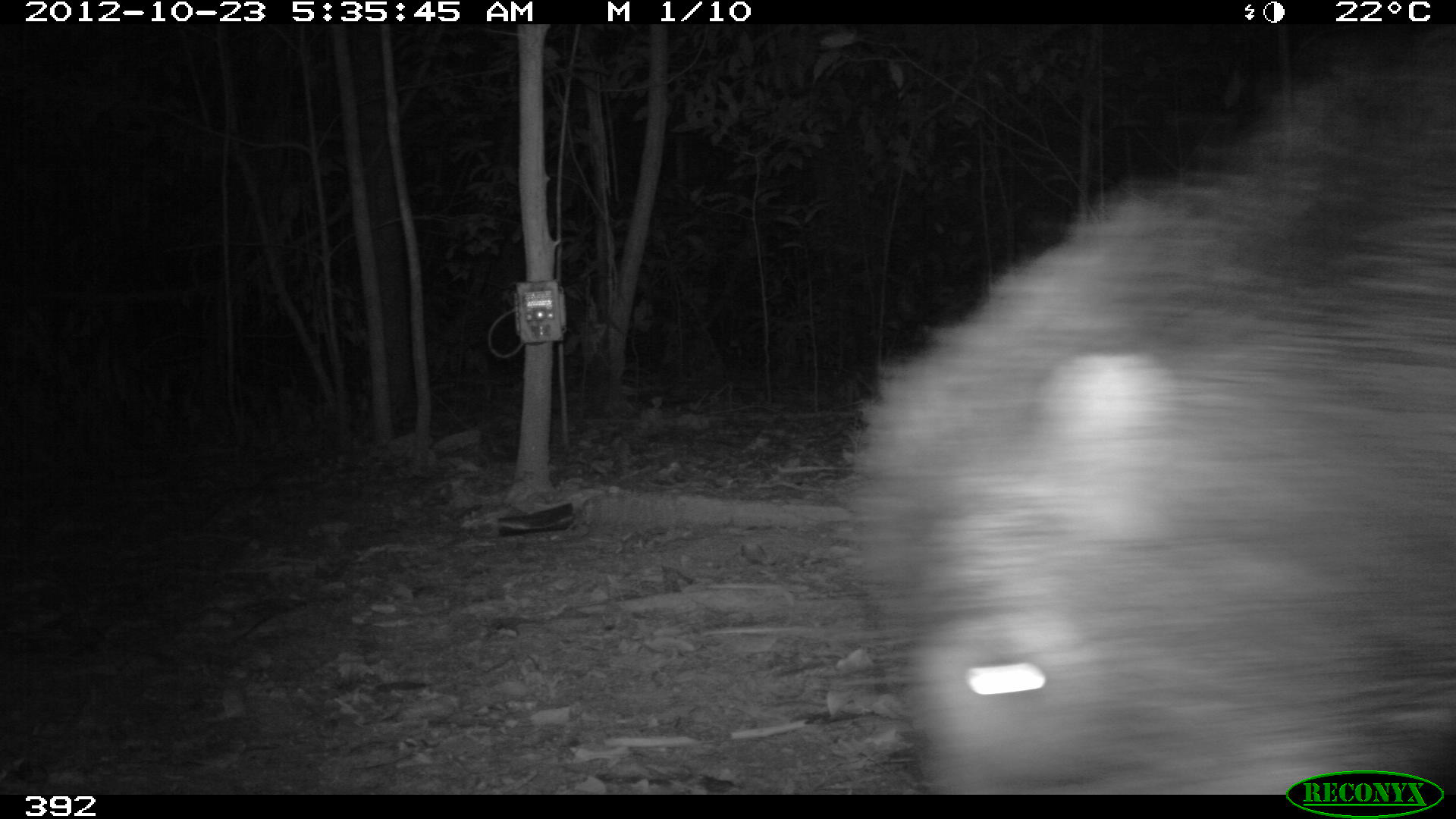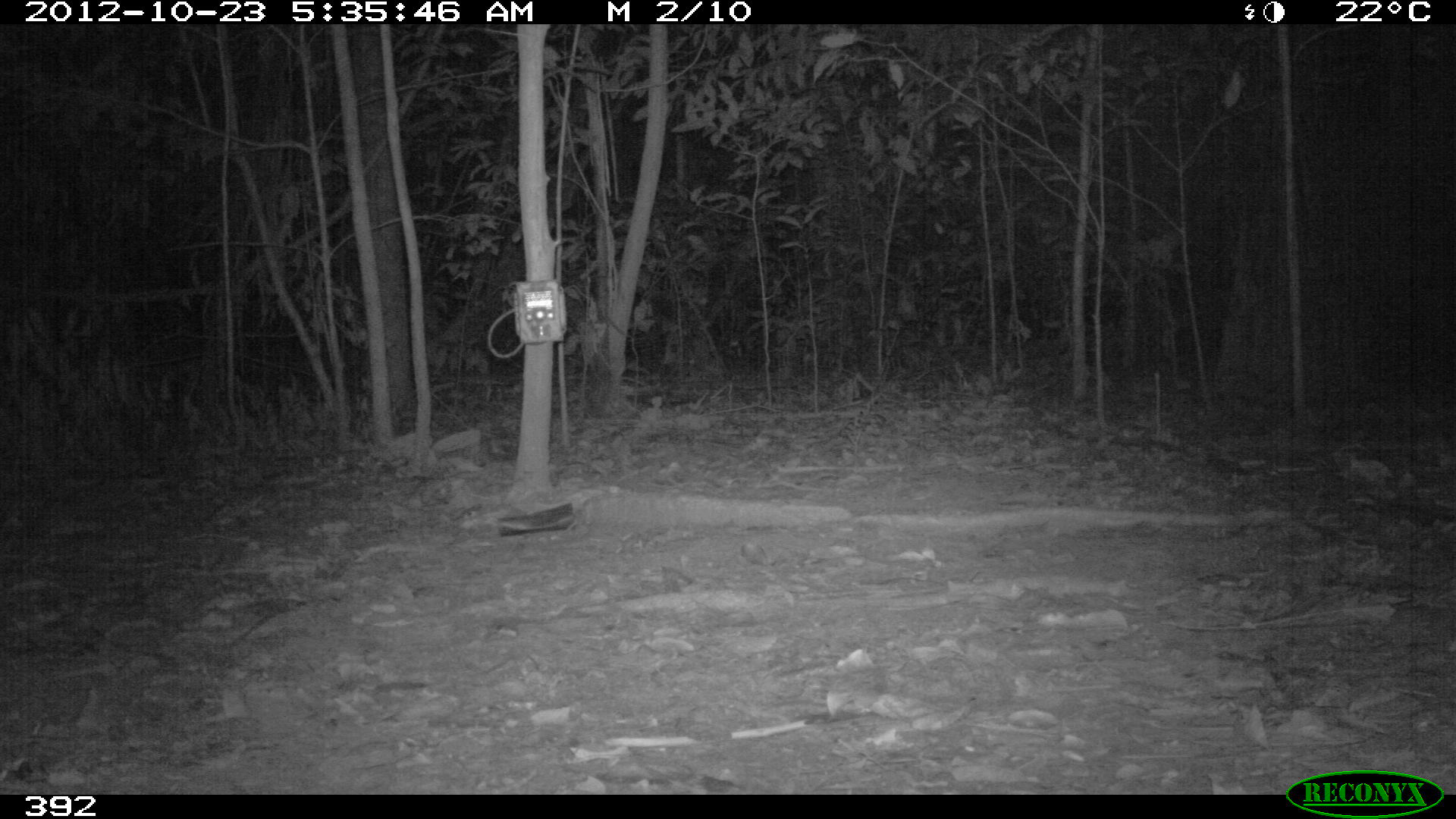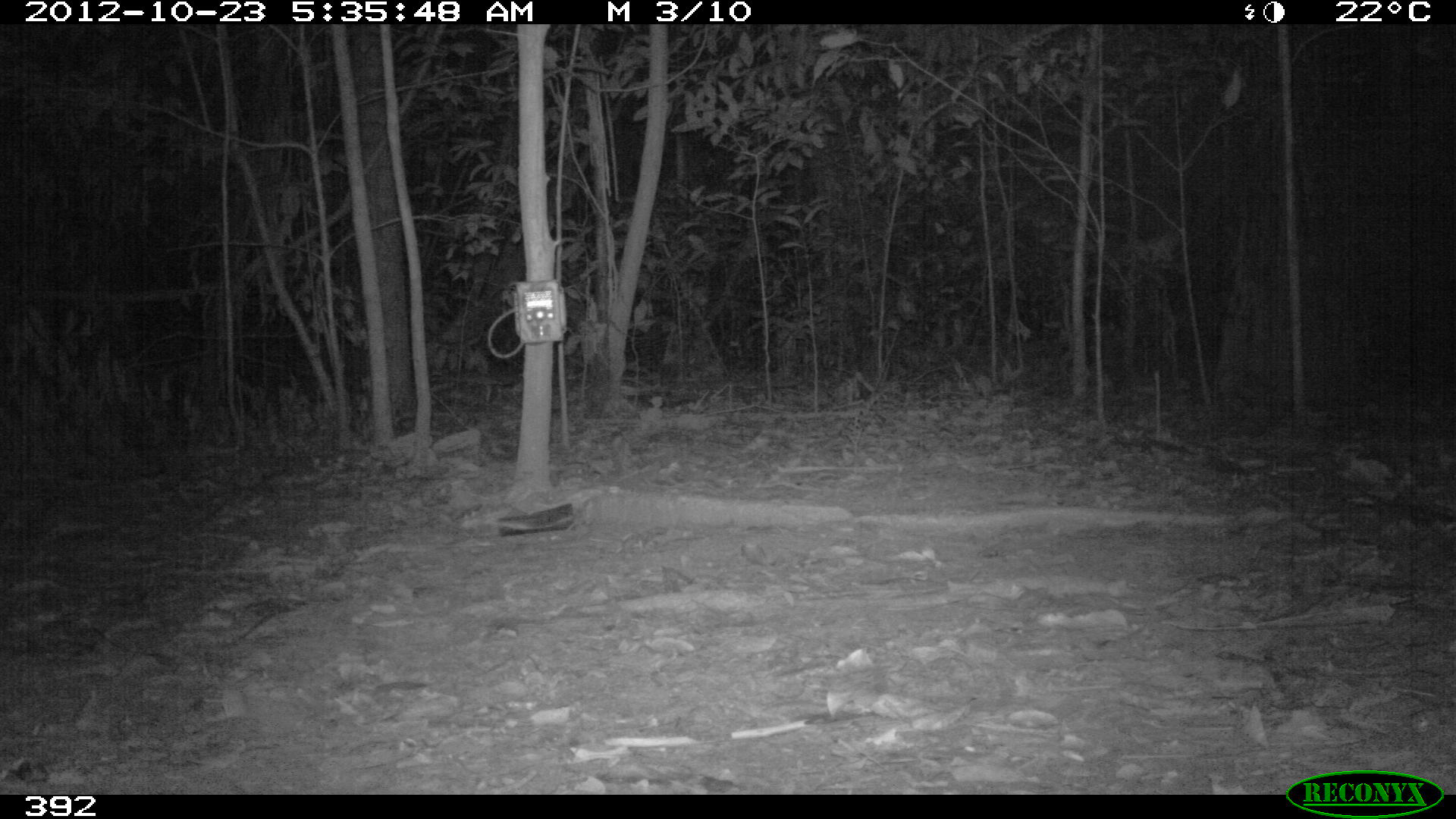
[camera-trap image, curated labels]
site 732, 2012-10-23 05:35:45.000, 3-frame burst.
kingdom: Animalia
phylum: Chordata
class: Mammalia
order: Artiodactyla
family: Tayassuidae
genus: Tayassu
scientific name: Tayassu pecari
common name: white-lipped peccary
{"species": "Tayassu pecari (white-lipped peccary)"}